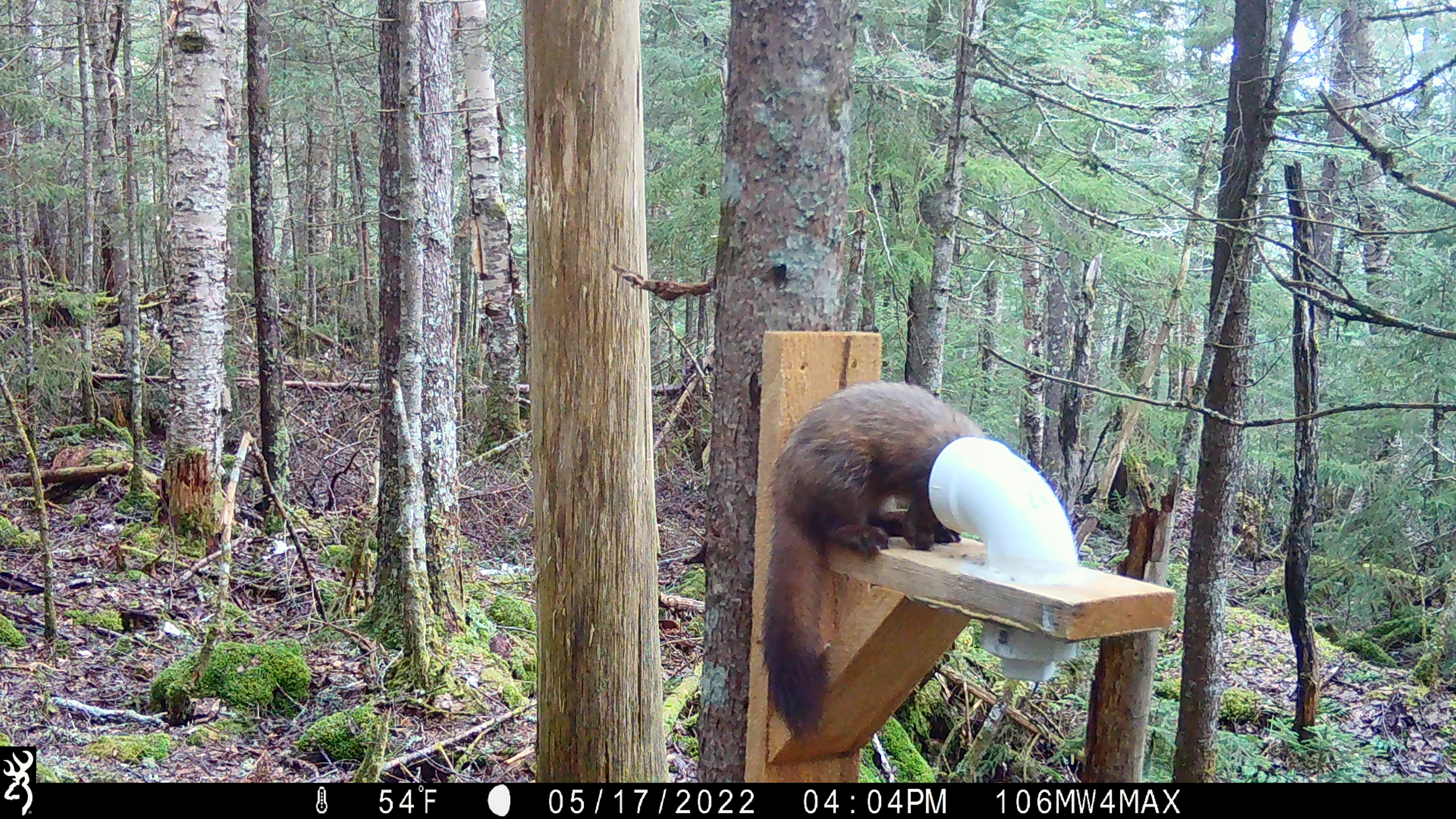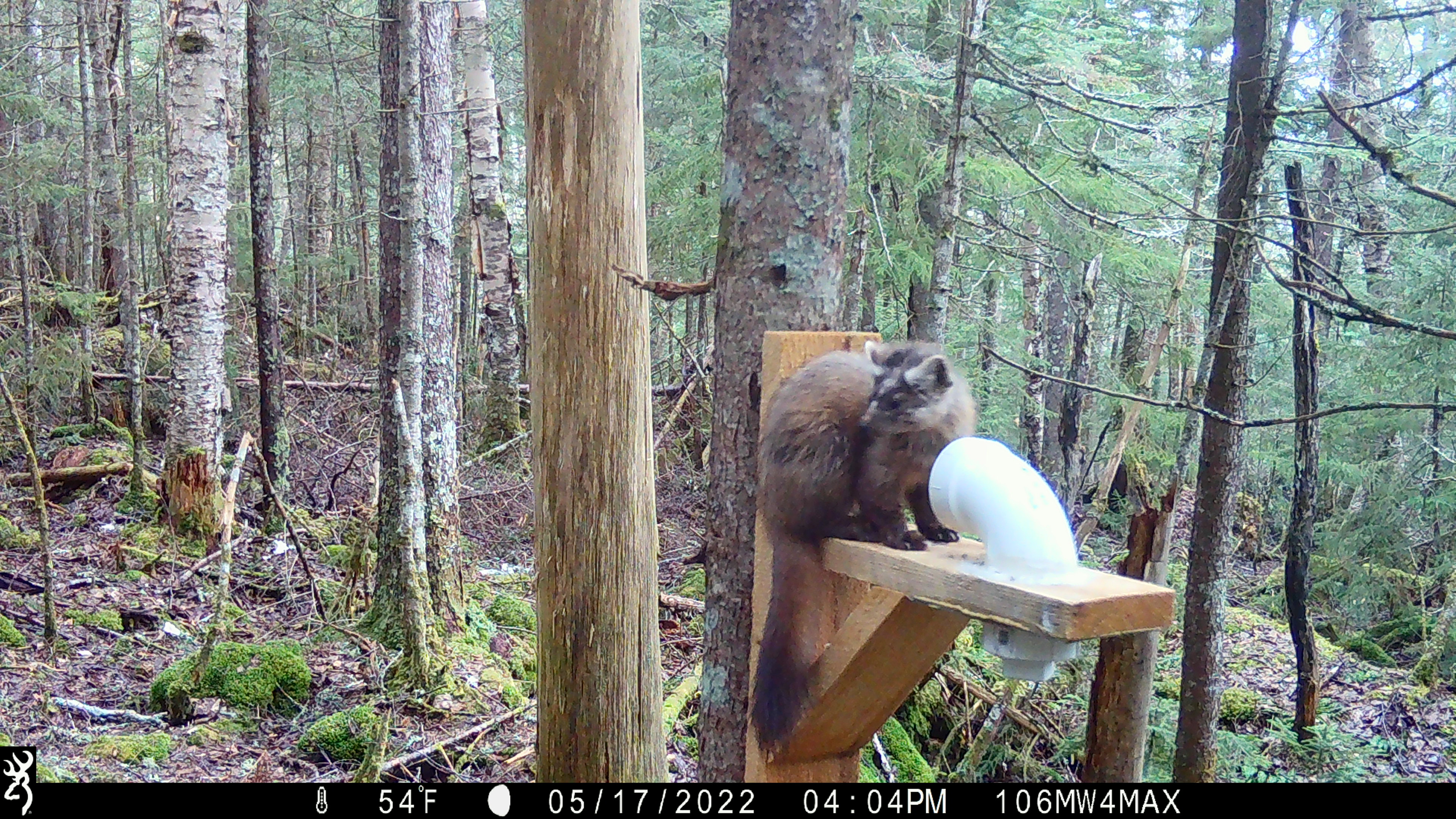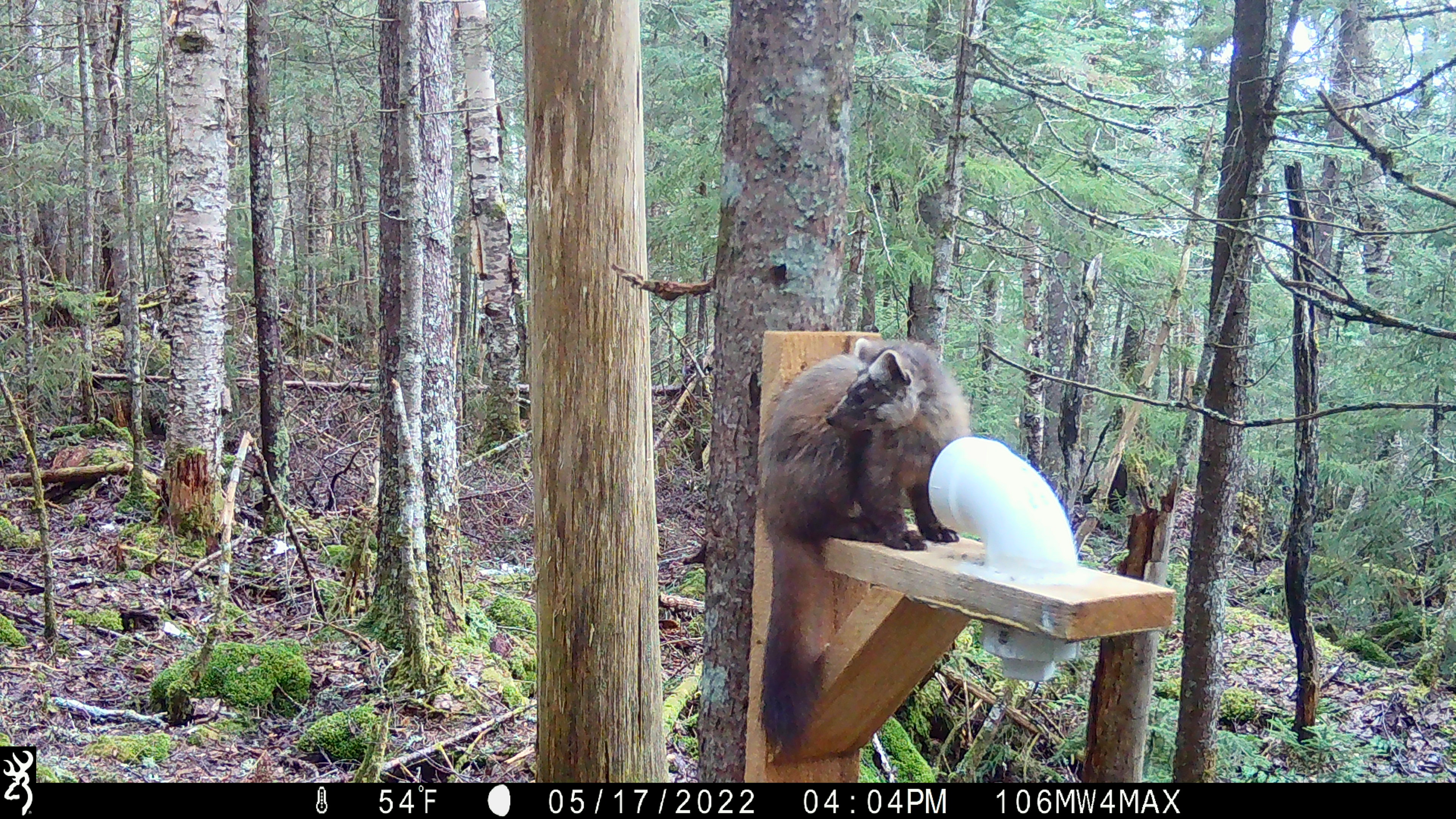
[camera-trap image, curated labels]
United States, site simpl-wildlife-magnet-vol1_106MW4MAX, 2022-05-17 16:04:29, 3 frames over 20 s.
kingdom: Animalia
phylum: Chordata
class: Mammalia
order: Carnivora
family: Mustelidae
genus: Martes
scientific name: Martes americana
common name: american marten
American marten (Martes americana).